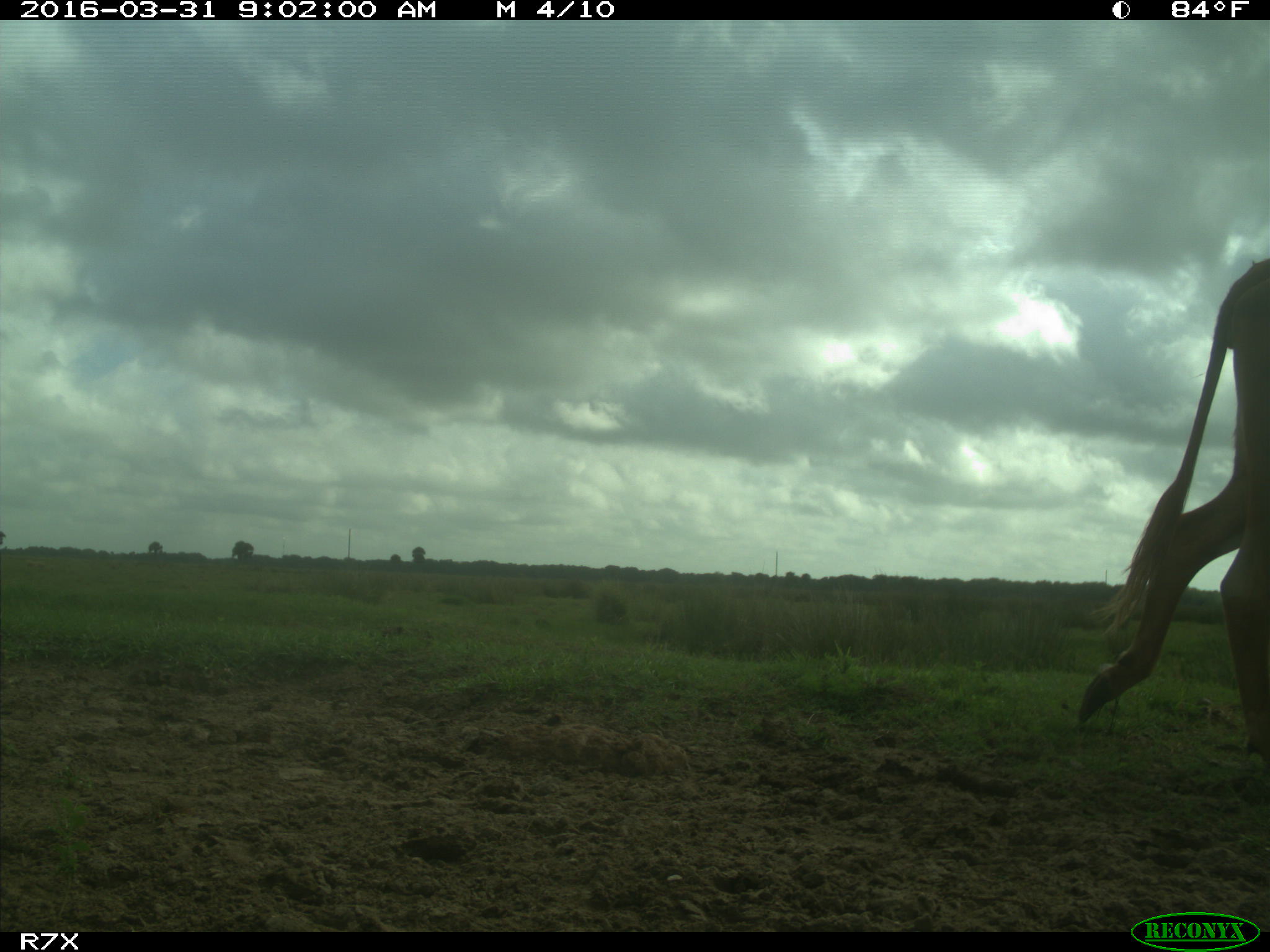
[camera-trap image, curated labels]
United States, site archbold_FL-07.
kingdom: Animalia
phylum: Chordata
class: Mammalia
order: Artiodactyla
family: Bovidae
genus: Bos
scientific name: Bos taurus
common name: domestic cow